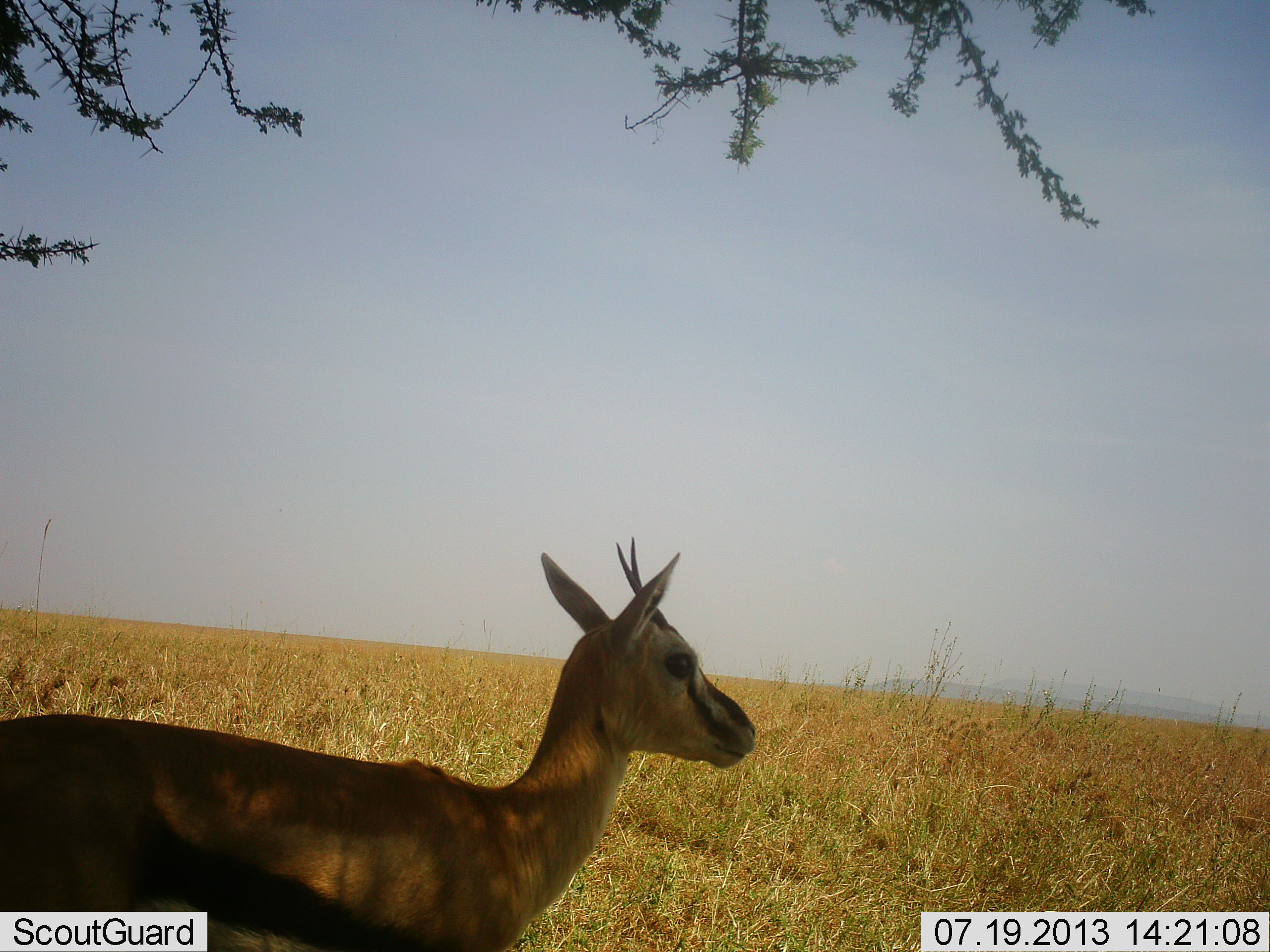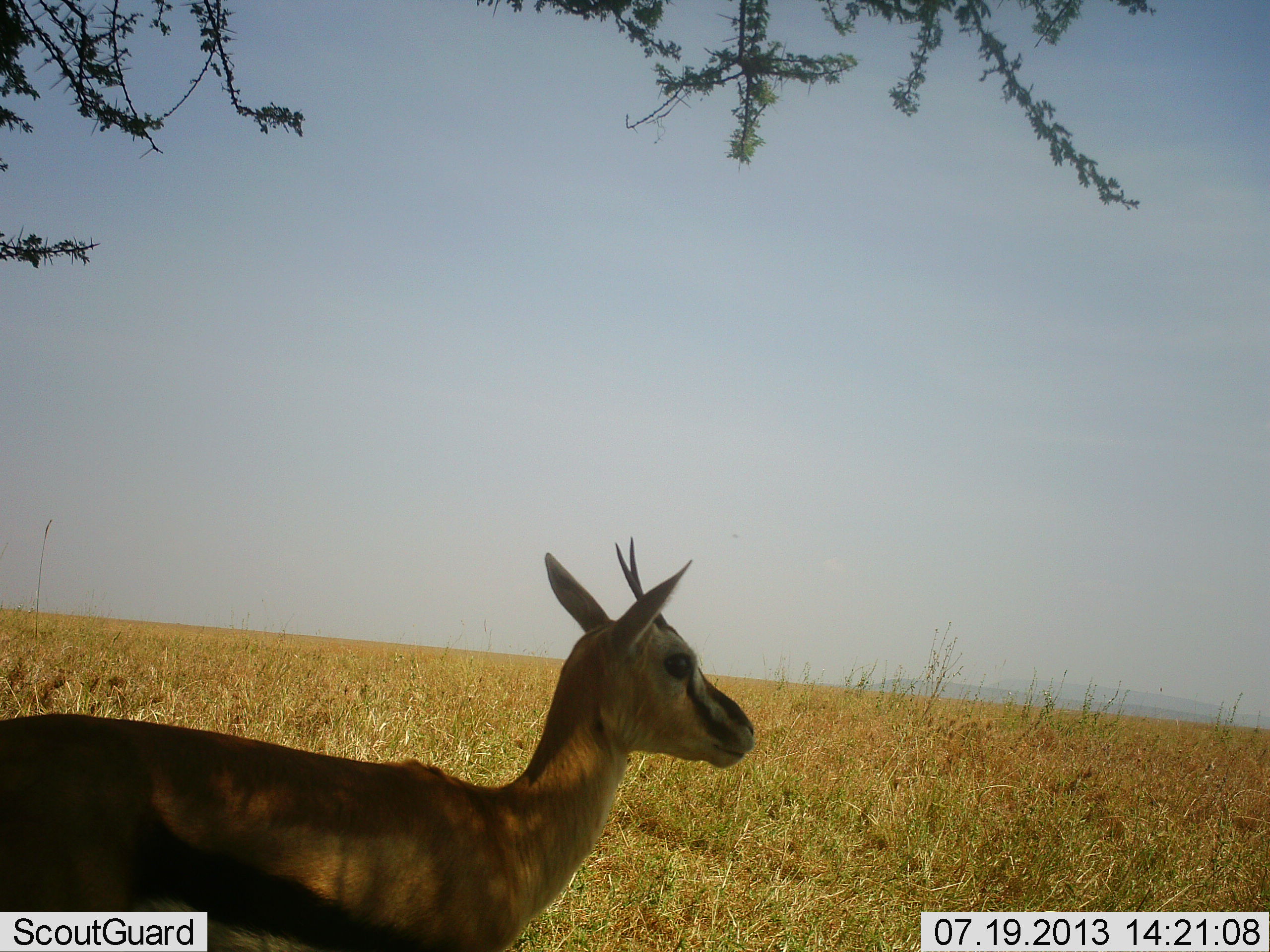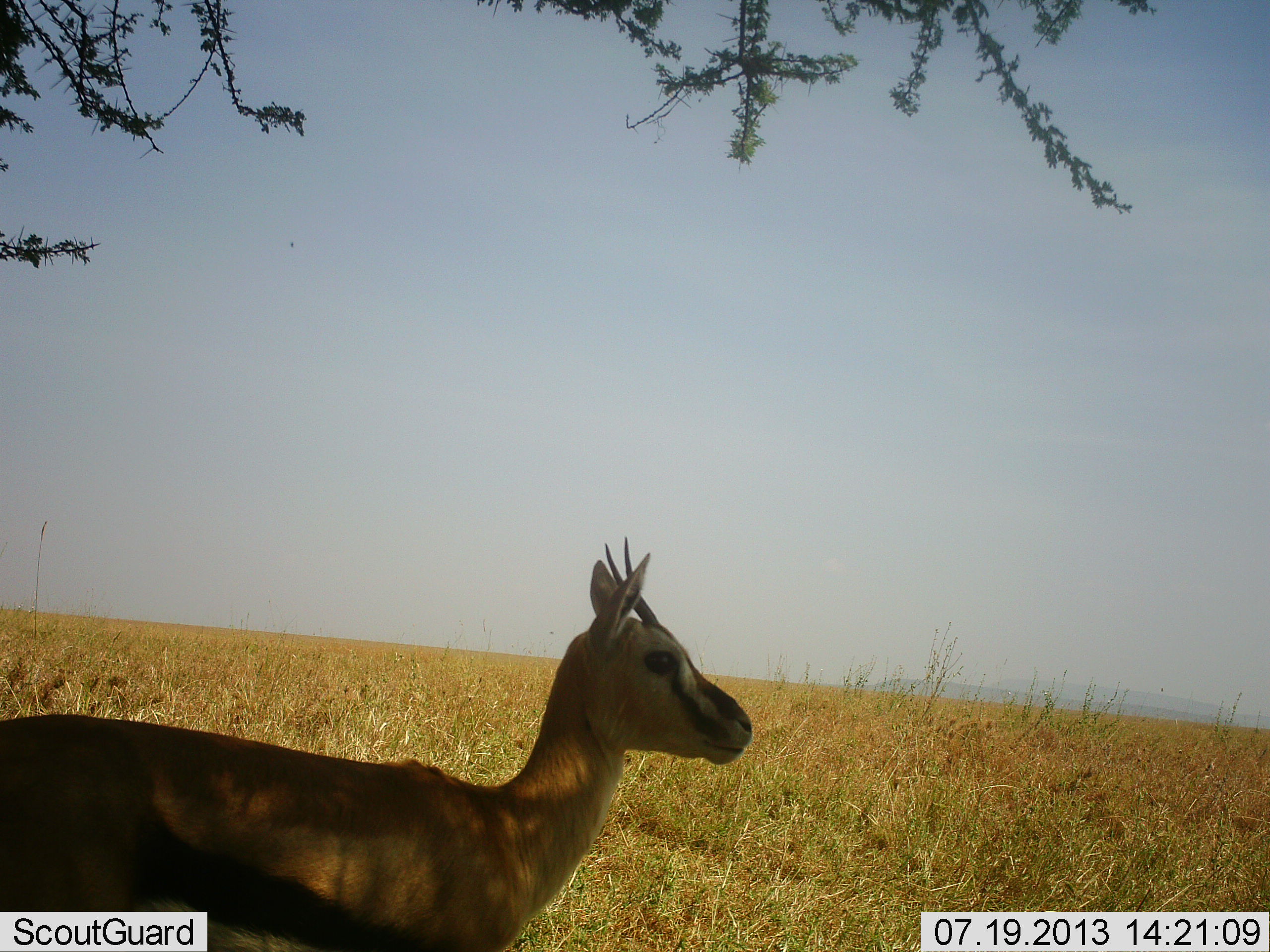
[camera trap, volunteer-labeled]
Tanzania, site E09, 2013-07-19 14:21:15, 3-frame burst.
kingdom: Animalia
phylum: Chordata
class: Mammalia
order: Artiodactyla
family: Bovidae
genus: Eudorcas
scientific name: Eudorcas thomsonii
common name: thomson's gazelle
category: gazellethomsons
Gazellethomsons (thomson's gazelle) (Eudorcas thomsonii), count 1. Behavior (volunteer vote fractions): standing 90%, resting 5%, moving 5%, interacting 0%. Young present (vote fraction): 10%. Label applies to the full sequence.